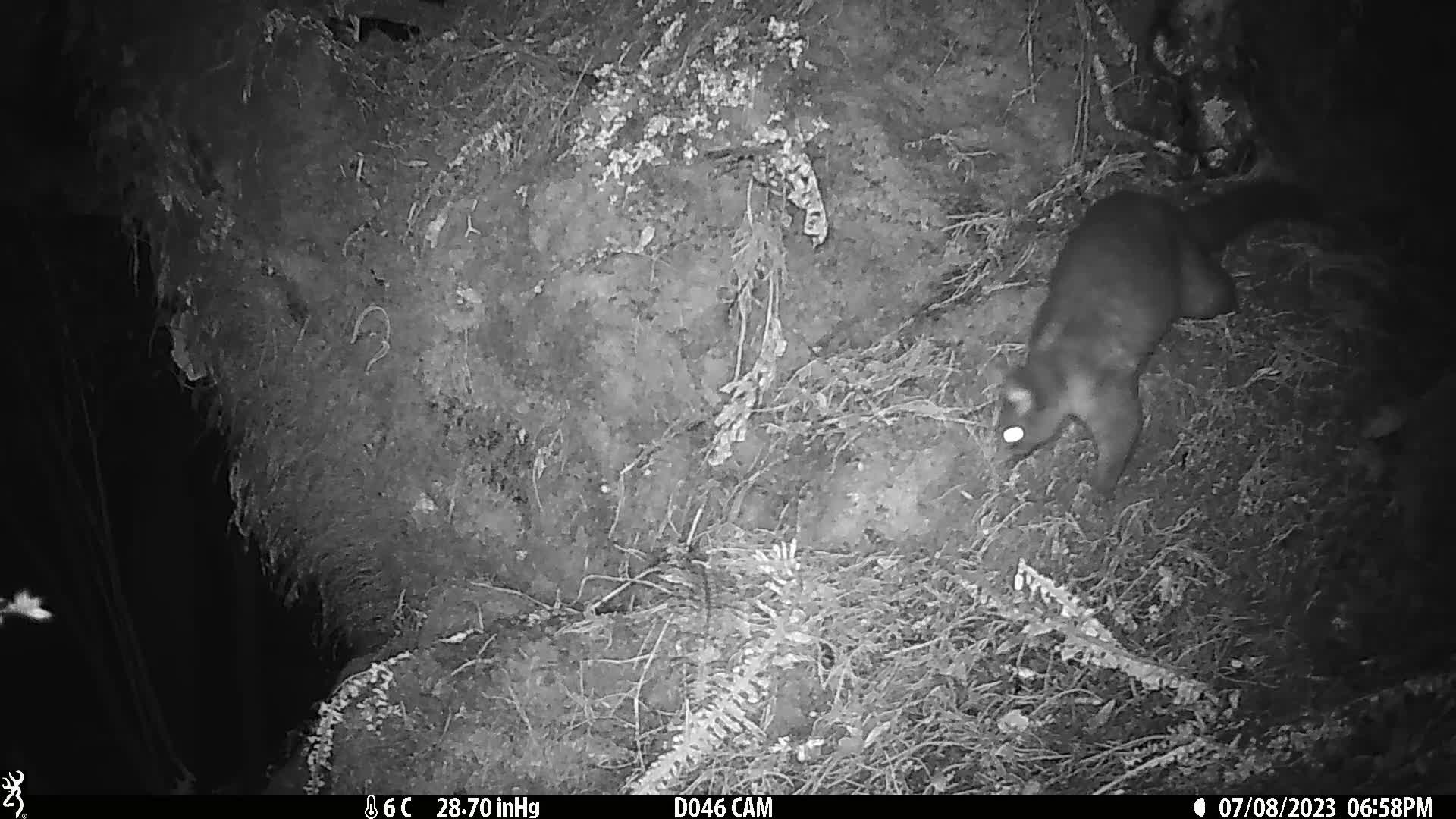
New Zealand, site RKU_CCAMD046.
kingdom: Animalia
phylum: Chordata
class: Mammalia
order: Diprotodontia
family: Phalangeridae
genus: Trichosurus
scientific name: Trichosurus vulpecula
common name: common brushtail possum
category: possum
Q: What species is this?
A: Possum (common brushtail possum) (Trichosurus vulpecula).